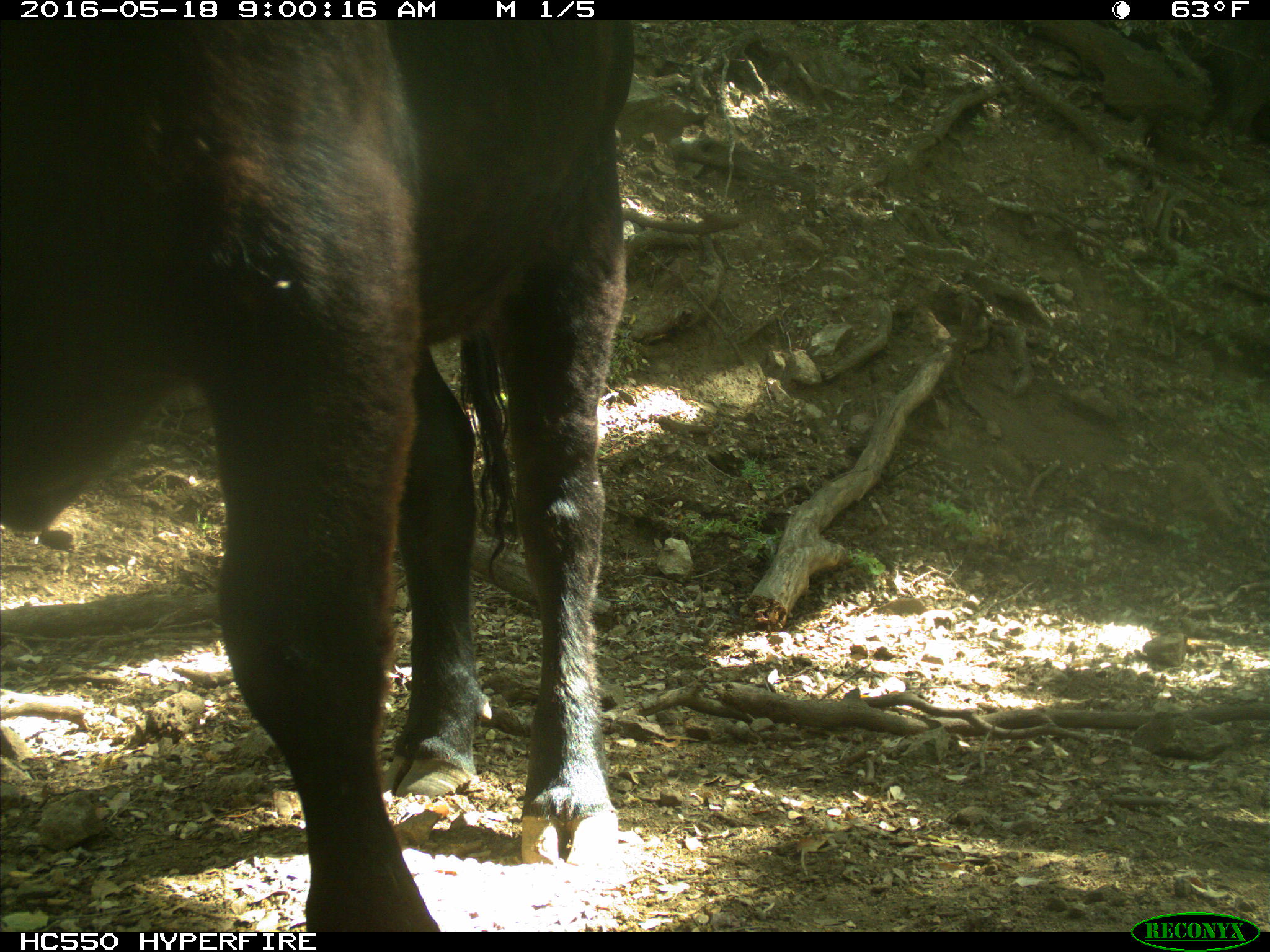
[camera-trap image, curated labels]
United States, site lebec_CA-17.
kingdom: Animalia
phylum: Chordata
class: Mammalia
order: Artiodactyla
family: Bovidae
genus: Bos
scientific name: Bos taurus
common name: domestic cow